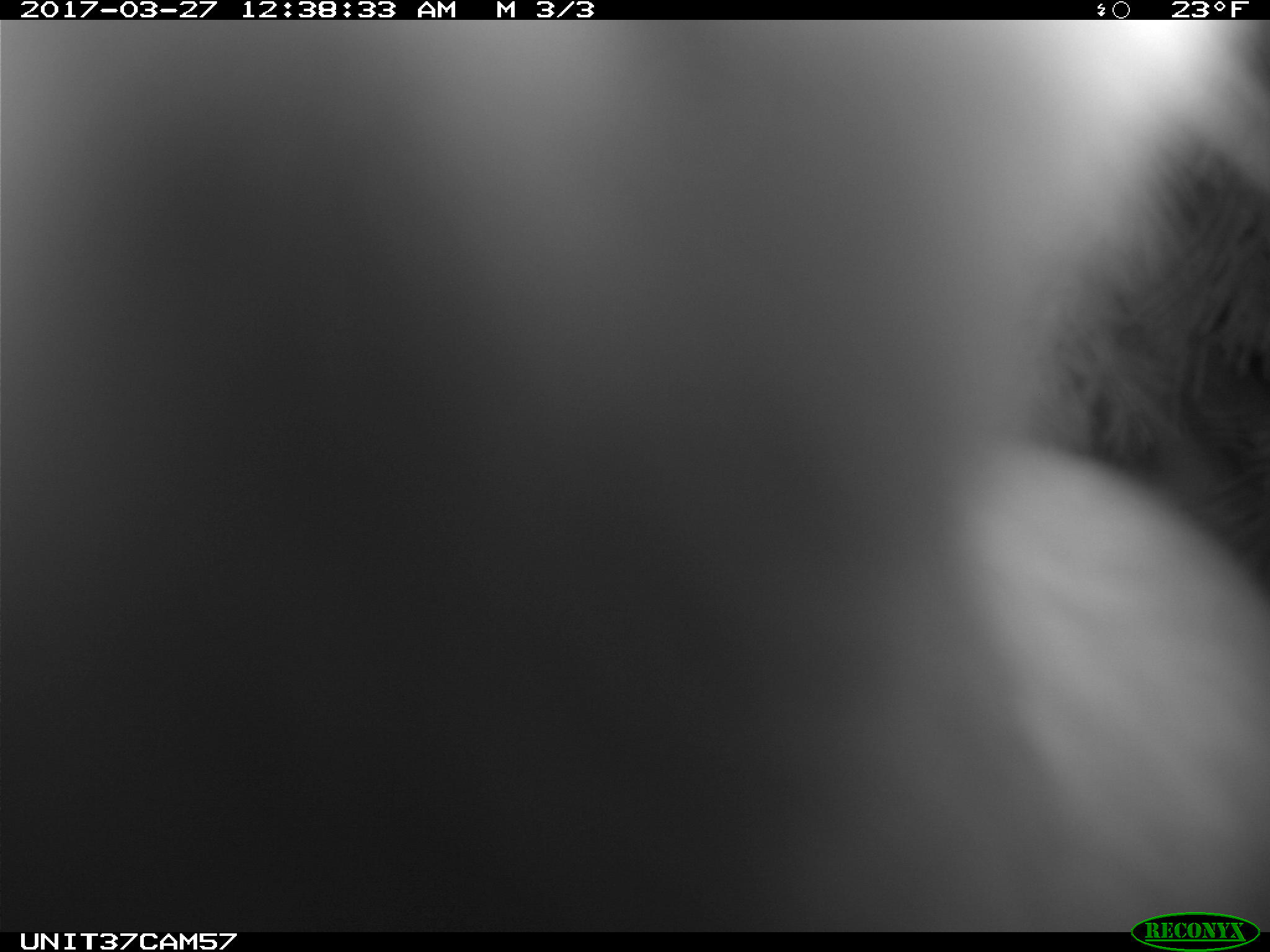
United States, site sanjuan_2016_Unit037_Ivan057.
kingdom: Animalia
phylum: Chordata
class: Mammalia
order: Lagomorpha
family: Leporidae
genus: Lepus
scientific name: Lepus americanus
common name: snowshoe hare